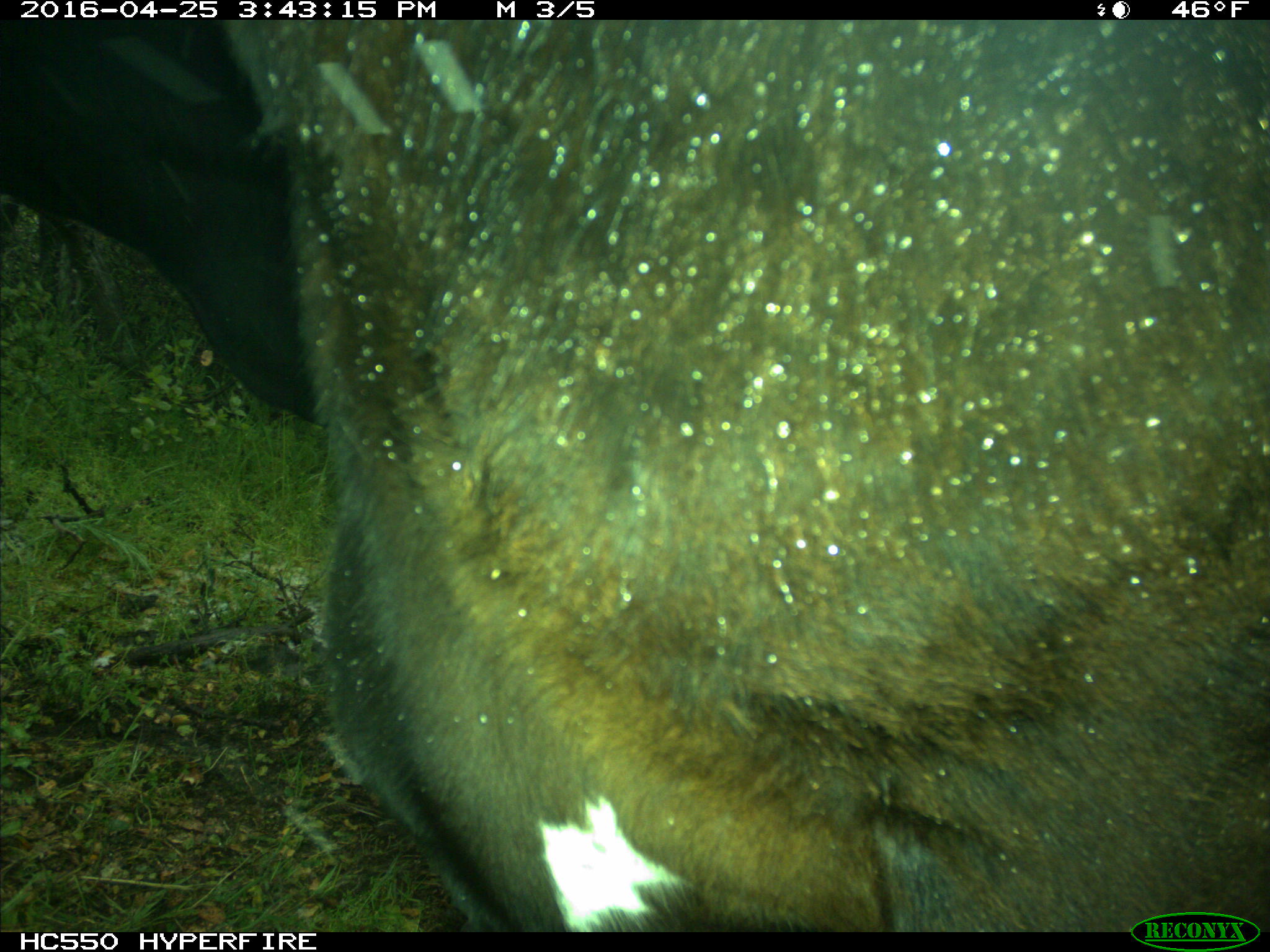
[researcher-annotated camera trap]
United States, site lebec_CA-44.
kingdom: Animalia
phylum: Chordata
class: Mammalia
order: Artiodactyla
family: Bovidae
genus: Bos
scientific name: Bos taurus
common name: domestic cow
Bos taurus (domestic cow).